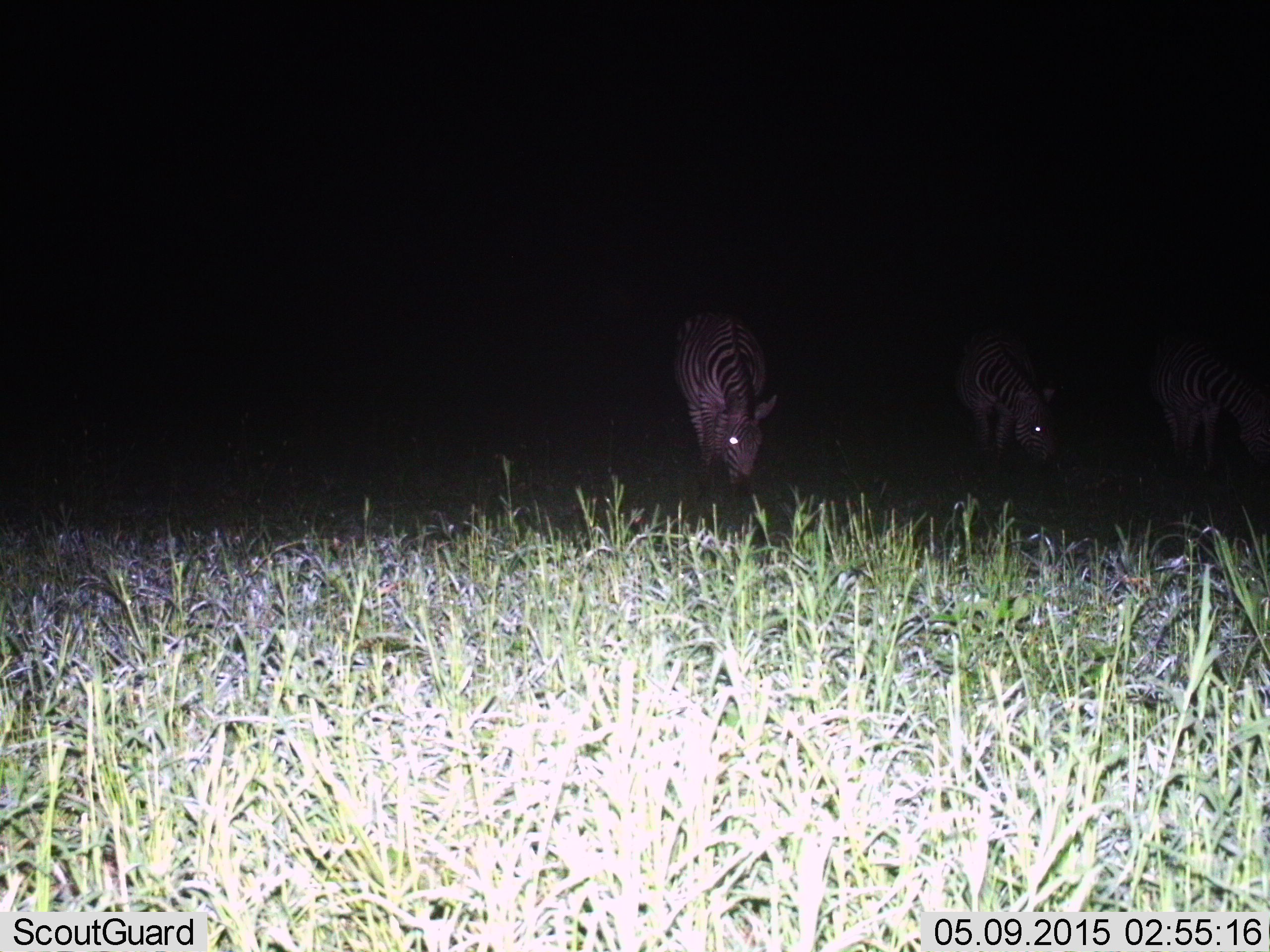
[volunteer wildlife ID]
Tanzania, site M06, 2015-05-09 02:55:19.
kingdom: Animalia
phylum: Chordata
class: Mammalia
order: Perissodactyla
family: Equidae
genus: Equus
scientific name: Equus quagga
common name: plains zebra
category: zebra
Zebra (plains zebra) (Equus quagga), count 3. Behavior (volunteer vote fractions): standing 20%, resting 10%, moving 0%, interacting 0%. Young present (vote fraction): 0%. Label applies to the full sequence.